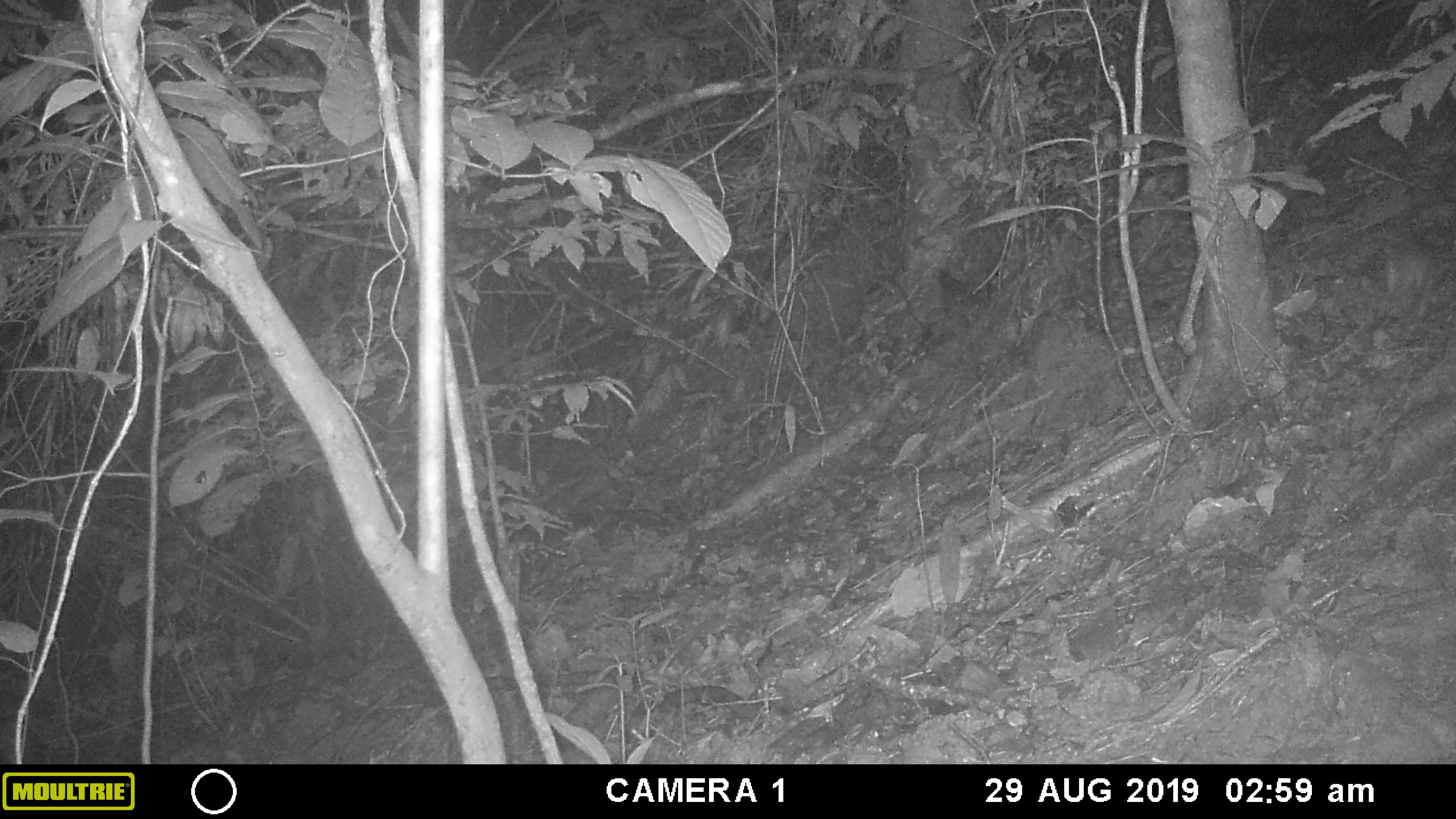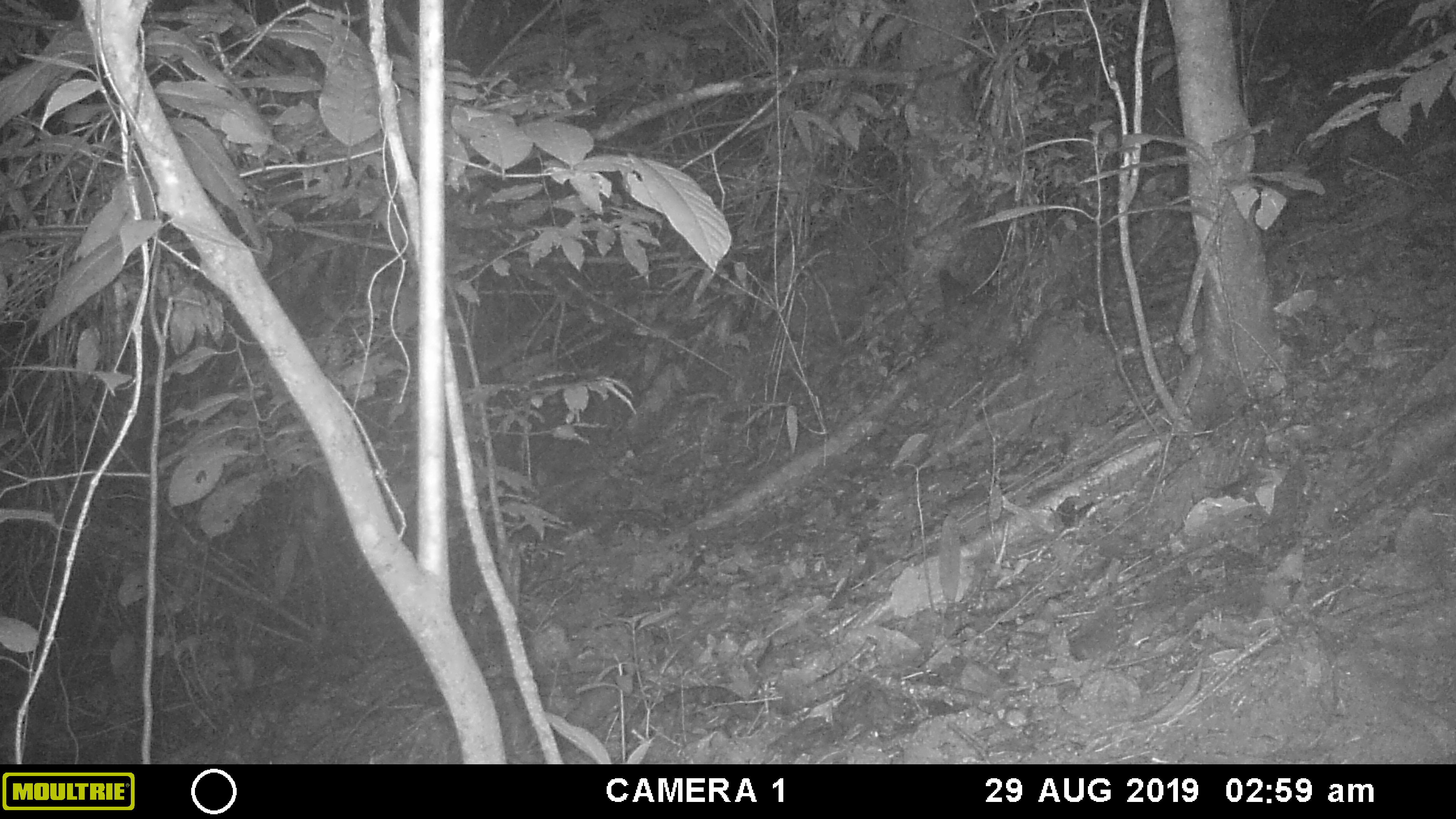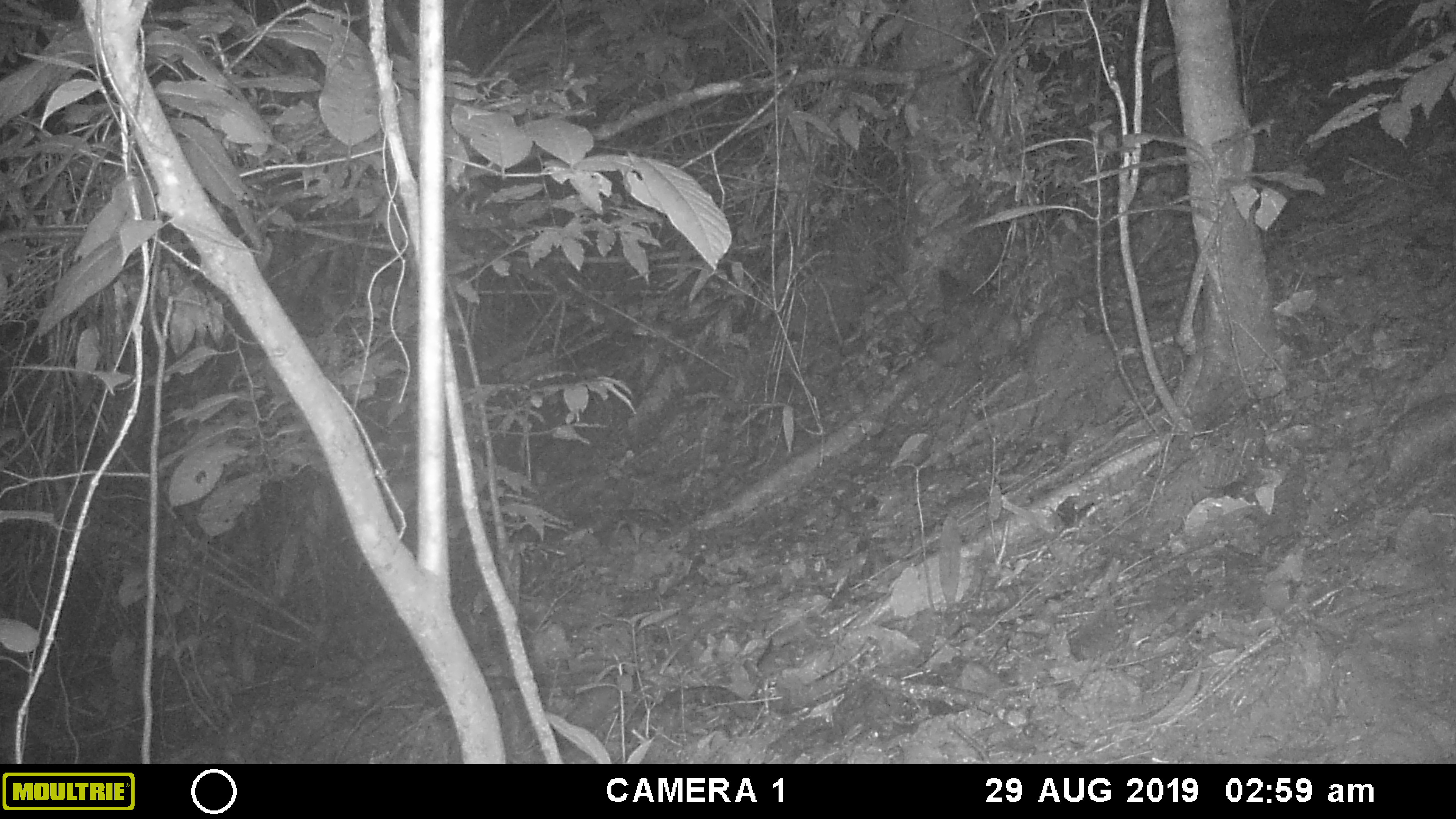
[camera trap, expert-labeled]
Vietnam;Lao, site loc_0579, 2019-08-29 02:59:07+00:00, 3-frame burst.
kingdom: Animalia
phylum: Chordata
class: Mammalia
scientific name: Mammalia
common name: mammal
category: unidentified small mammal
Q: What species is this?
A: Unidentified small mammal (mammal) (Mammalia).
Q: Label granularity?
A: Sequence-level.